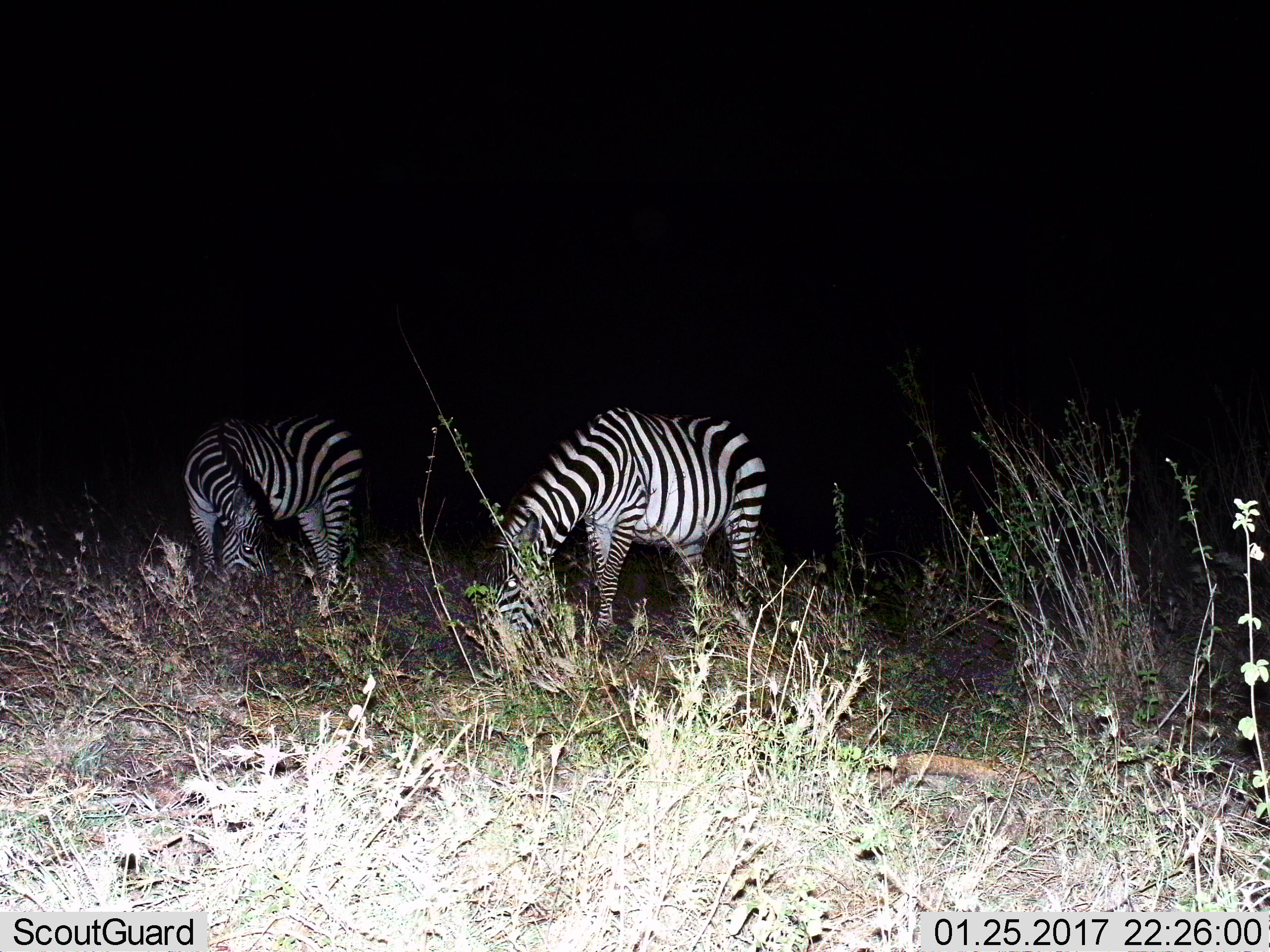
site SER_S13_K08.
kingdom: Animalia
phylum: Chordata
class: Mammalia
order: Perissodactyla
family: Equidae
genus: Equus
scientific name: Equus quagga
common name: plains zebra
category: zebraplains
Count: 2.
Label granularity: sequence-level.